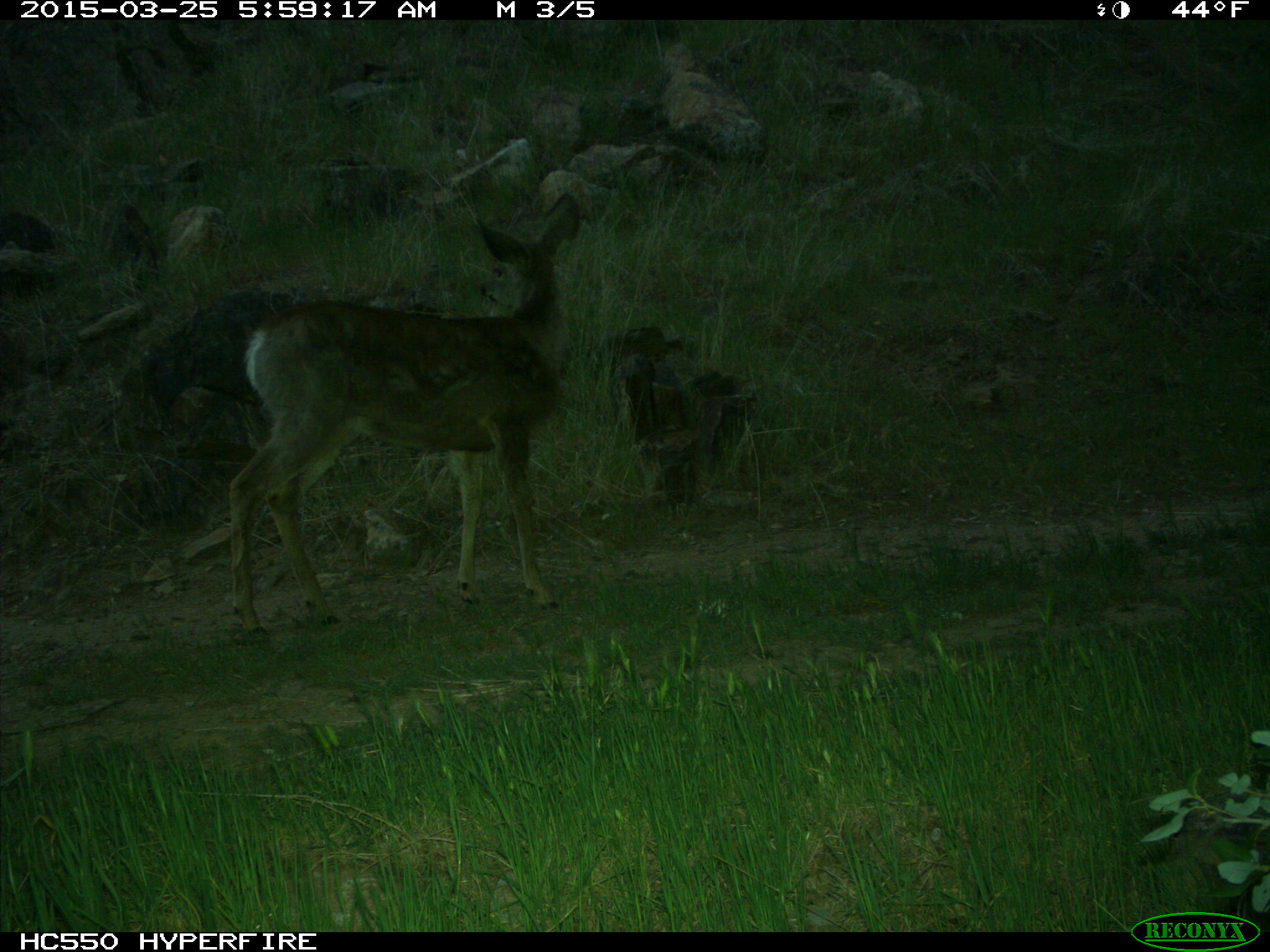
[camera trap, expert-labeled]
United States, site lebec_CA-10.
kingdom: Animalia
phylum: Chordata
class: Mammalia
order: Artiodactyla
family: Cervidae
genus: Odocoileus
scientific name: Odocoileus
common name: deer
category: unidentified deer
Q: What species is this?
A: Unidentified deer (deer) (Odocoileus).